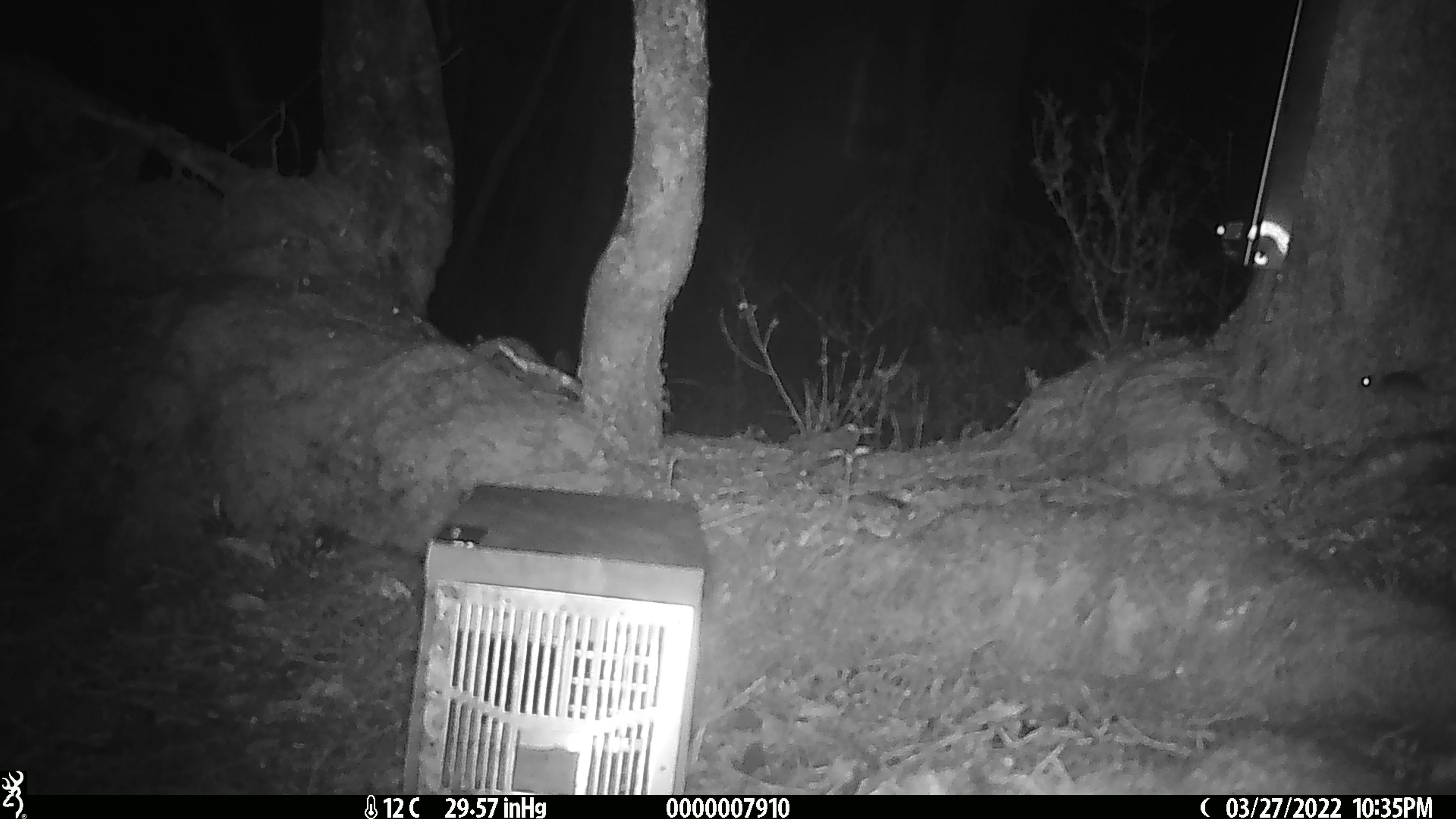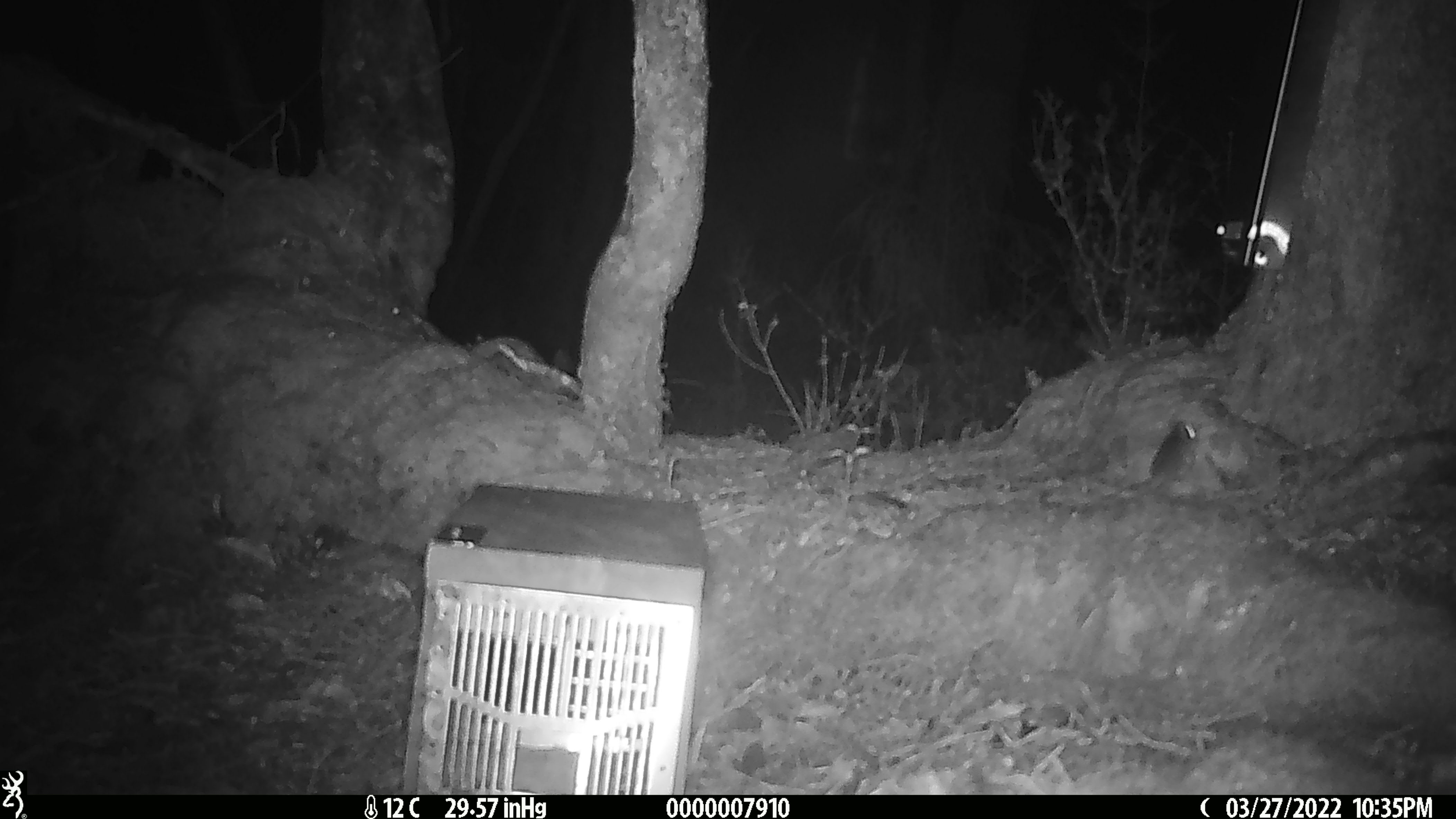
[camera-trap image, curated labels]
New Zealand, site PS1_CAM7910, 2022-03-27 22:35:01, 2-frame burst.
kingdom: Animalia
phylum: Chordata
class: Mammalia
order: Rodentia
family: Muridae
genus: Mus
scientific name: Mus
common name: mouse